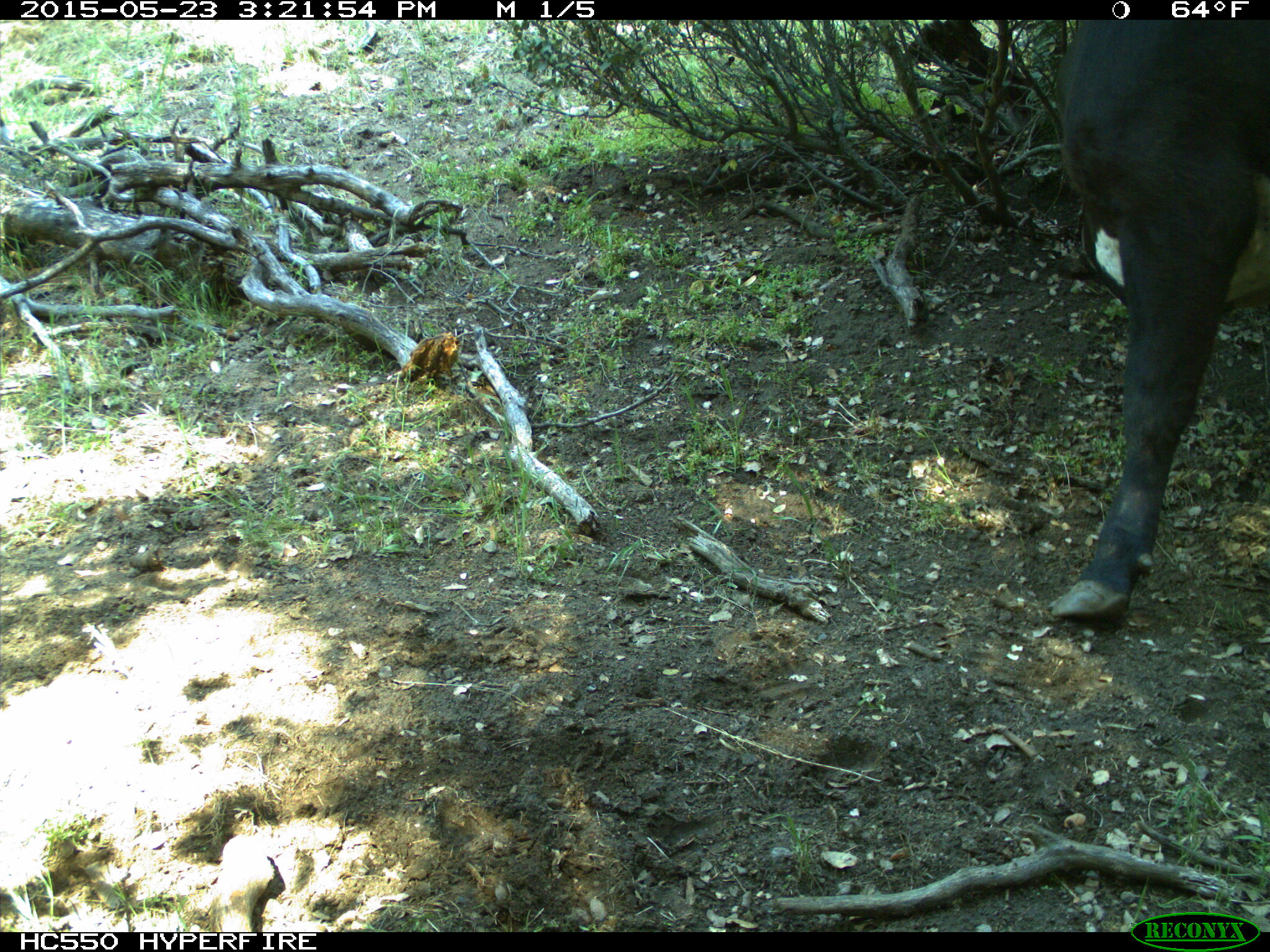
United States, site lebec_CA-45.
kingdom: Animalia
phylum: Chordata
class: Mammalia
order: Artiodactyla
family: Bovidae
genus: Bos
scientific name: Bos taurus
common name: domestic cow